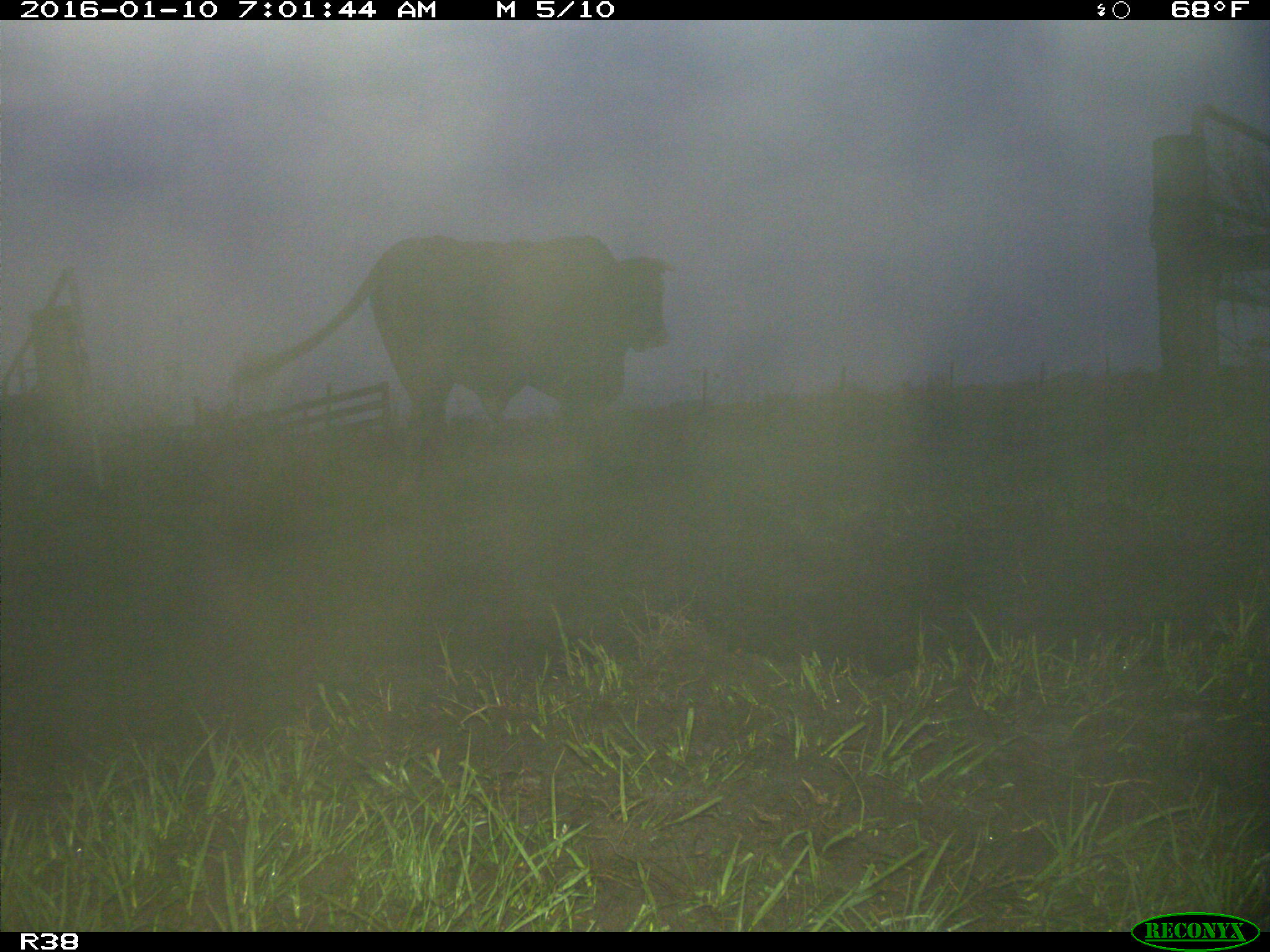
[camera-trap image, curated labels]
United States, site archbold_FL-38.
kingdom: Animalia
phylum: Chordata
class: Mammalia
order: Artiodactyla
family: Bovidae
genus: Bos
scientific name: Bos taurus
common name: domestic cow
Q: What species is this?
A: Bos taurus (domestic cow).